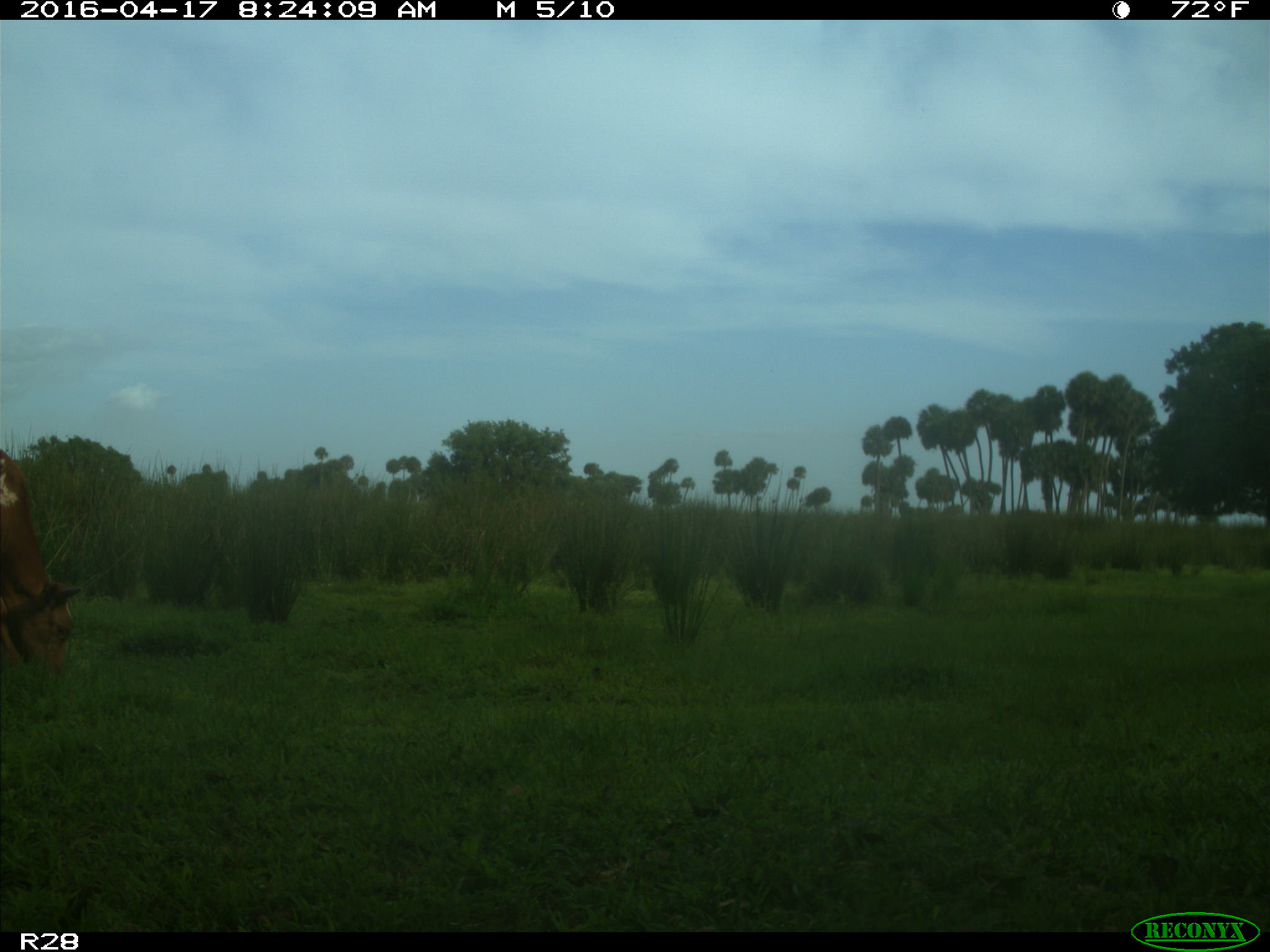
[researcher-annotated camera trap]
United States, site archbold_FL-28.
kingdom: Animalia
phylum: Chordata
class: Mammalia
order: Artiodactyla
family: Bovidae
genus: Bos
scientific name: Bos taurus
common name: domestic cow